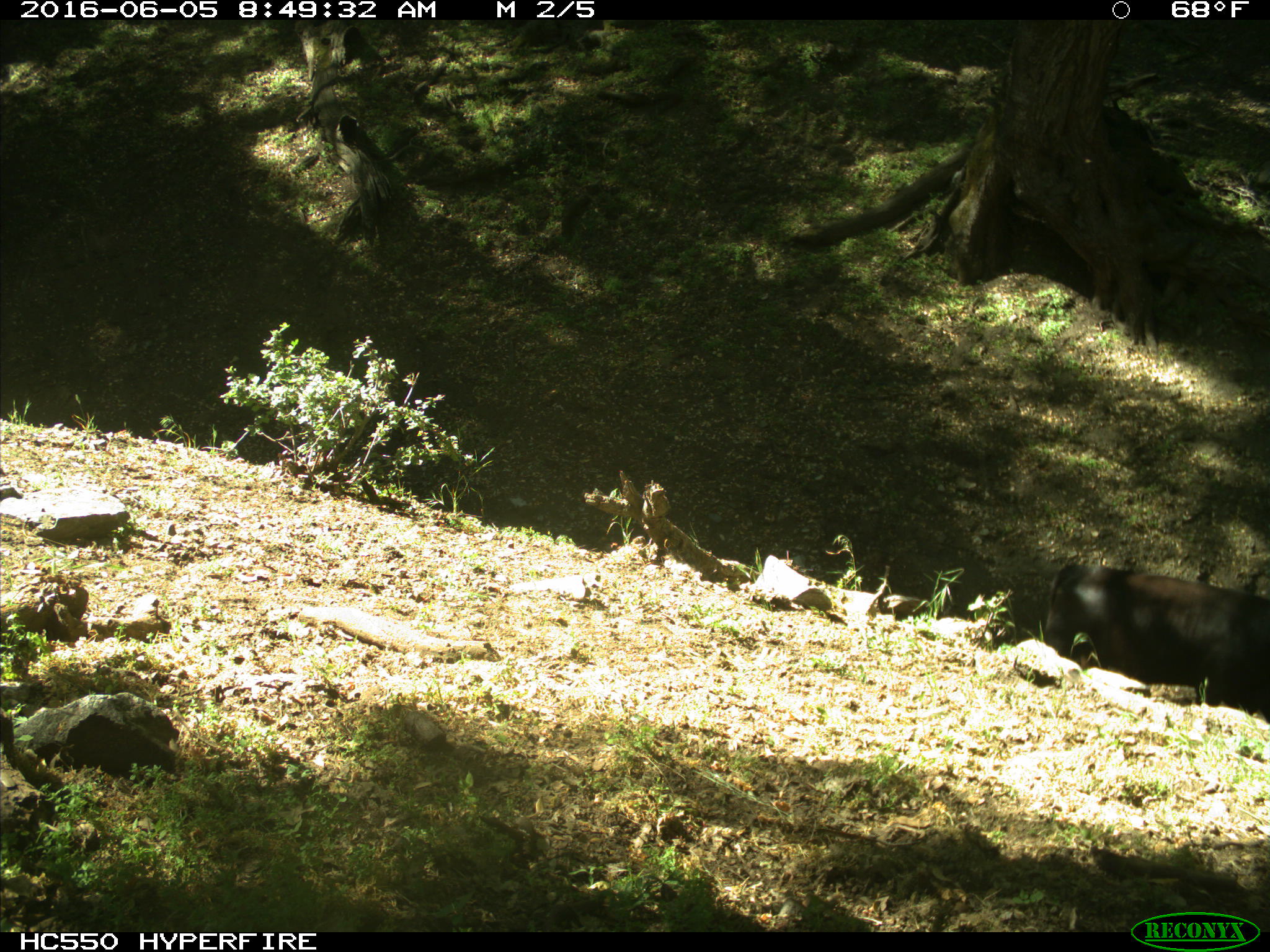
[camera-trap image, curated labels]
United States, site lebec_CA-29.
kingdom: Animalia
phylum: Chordata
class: Mammalia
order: Artiodactyla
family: Bovidae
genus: Bos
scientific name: Bos taurus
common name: domestic cow